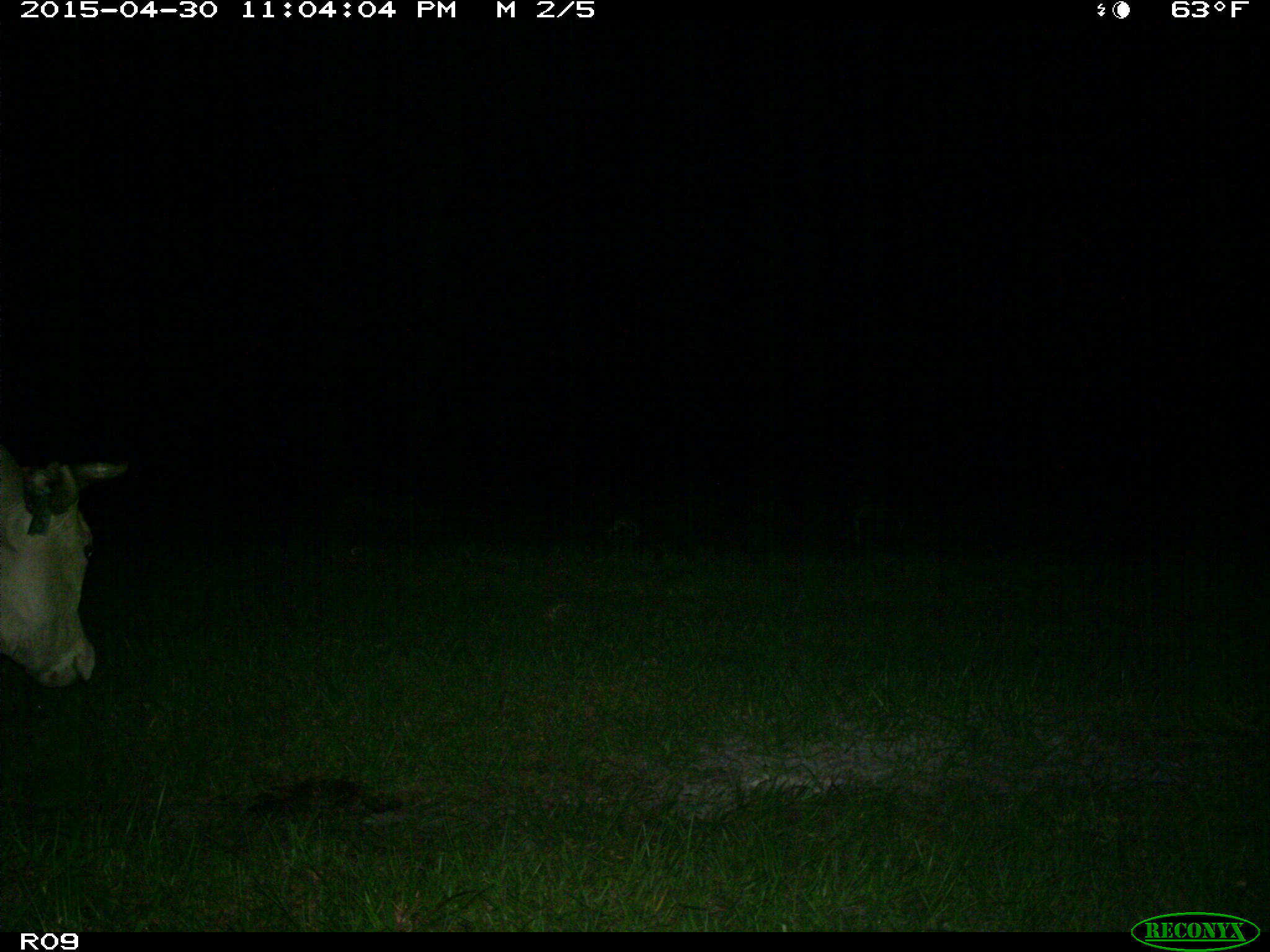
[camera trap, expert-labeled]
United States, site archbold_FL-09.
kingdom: Animalia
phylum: Chordata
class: Mammalia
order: Artiodactyla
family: Bovidae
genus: Bos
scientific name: Bos taurus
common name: domestic cow